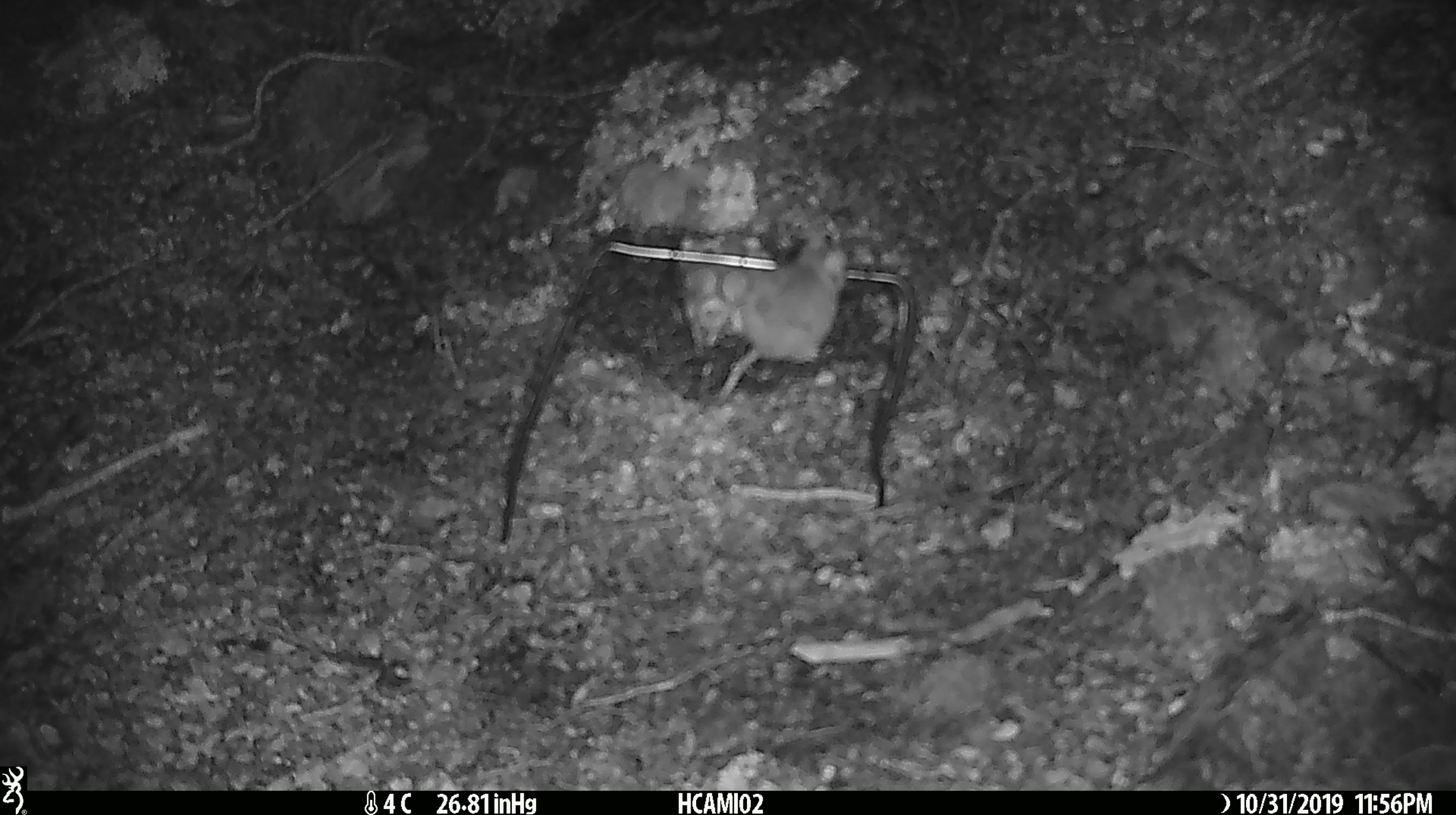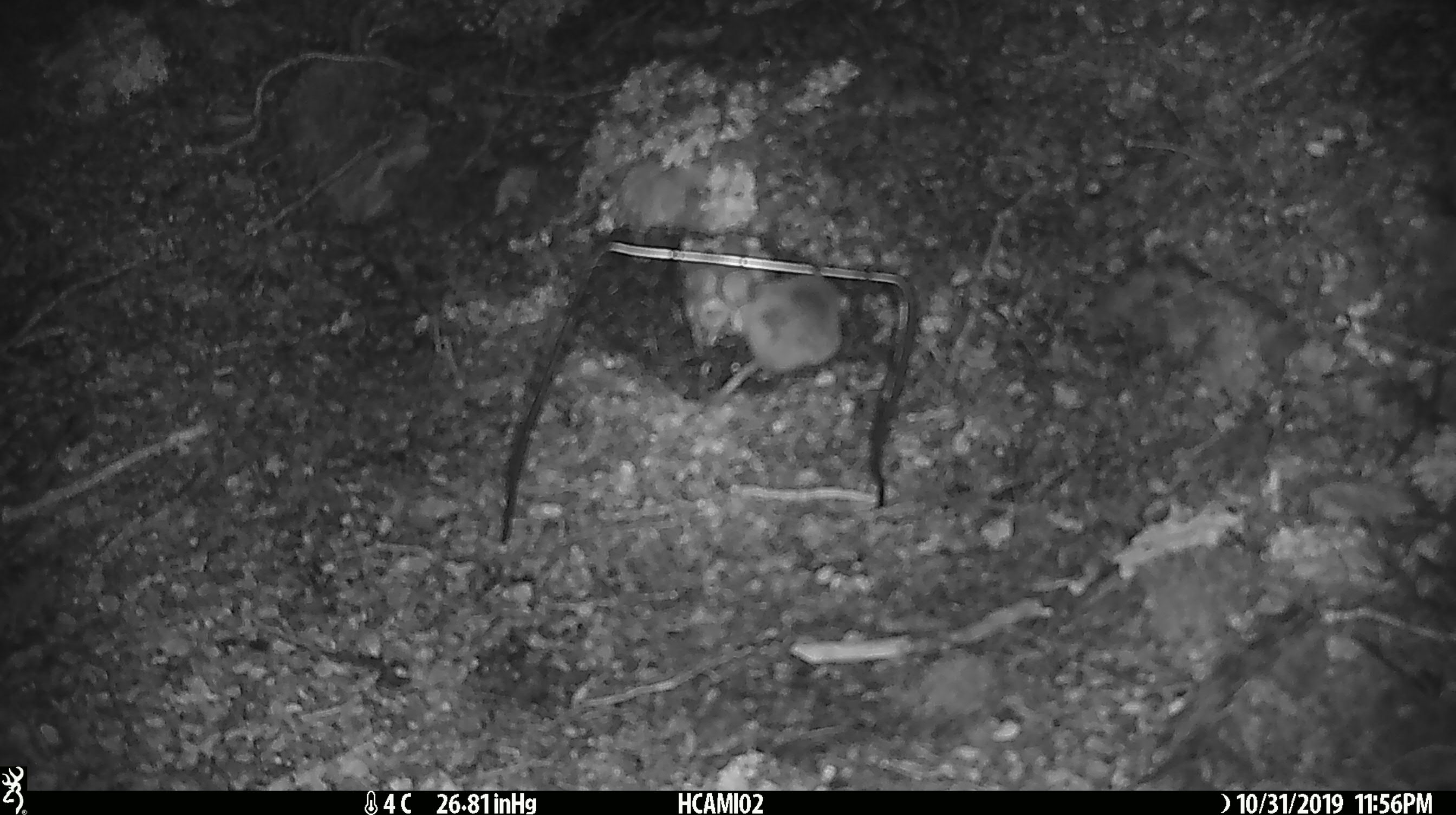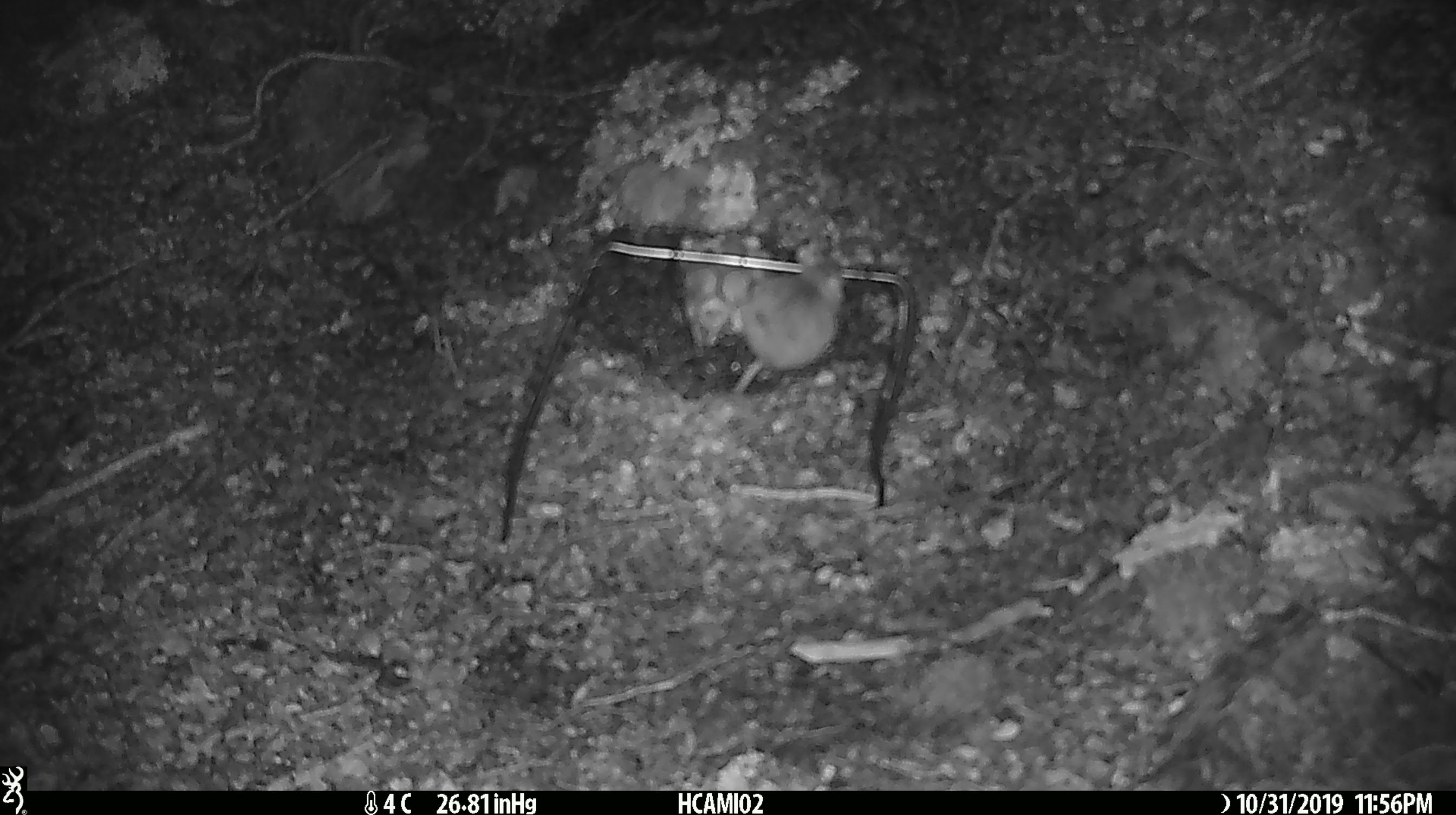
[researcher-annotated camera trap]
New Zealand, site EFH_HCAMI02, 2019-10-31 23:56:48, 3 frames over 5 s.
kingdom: Animalia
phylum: Chordata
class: Mammalia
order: Rodentia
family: Muridae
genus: Mus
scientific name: Mus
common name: mouse